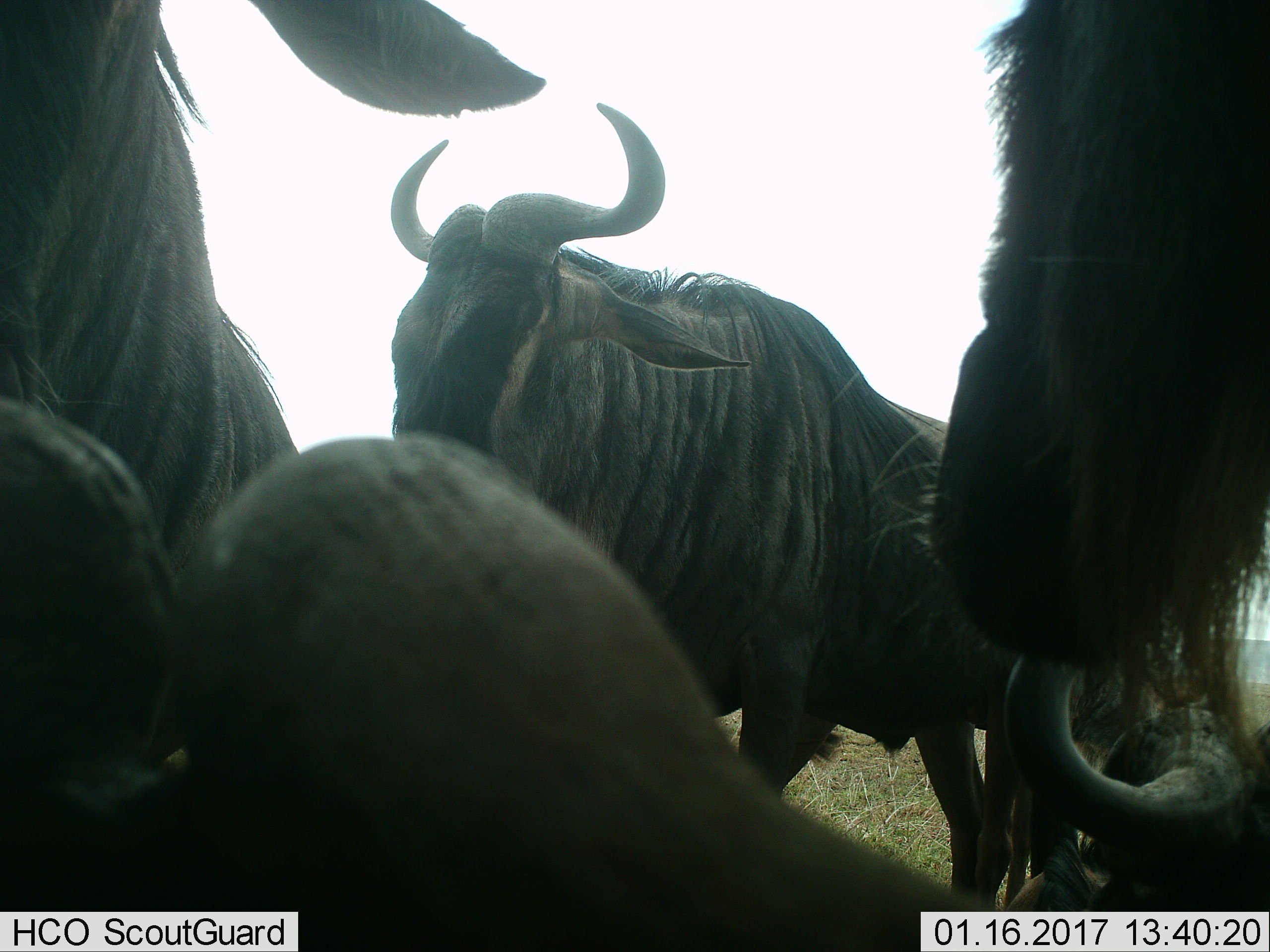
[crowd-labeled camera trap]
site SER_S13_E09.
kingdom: Animalia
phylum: Chordata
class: Mammalia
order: Artiodactyla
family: Bovidae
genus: Connochaetes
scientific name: Connochaetes taurinus taurinus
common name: blue wildebeest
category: wildebeestblue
Wildebeestblue (blue wildebeest) (Connochaetes taurinus taurinus), count 5. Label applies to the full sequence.